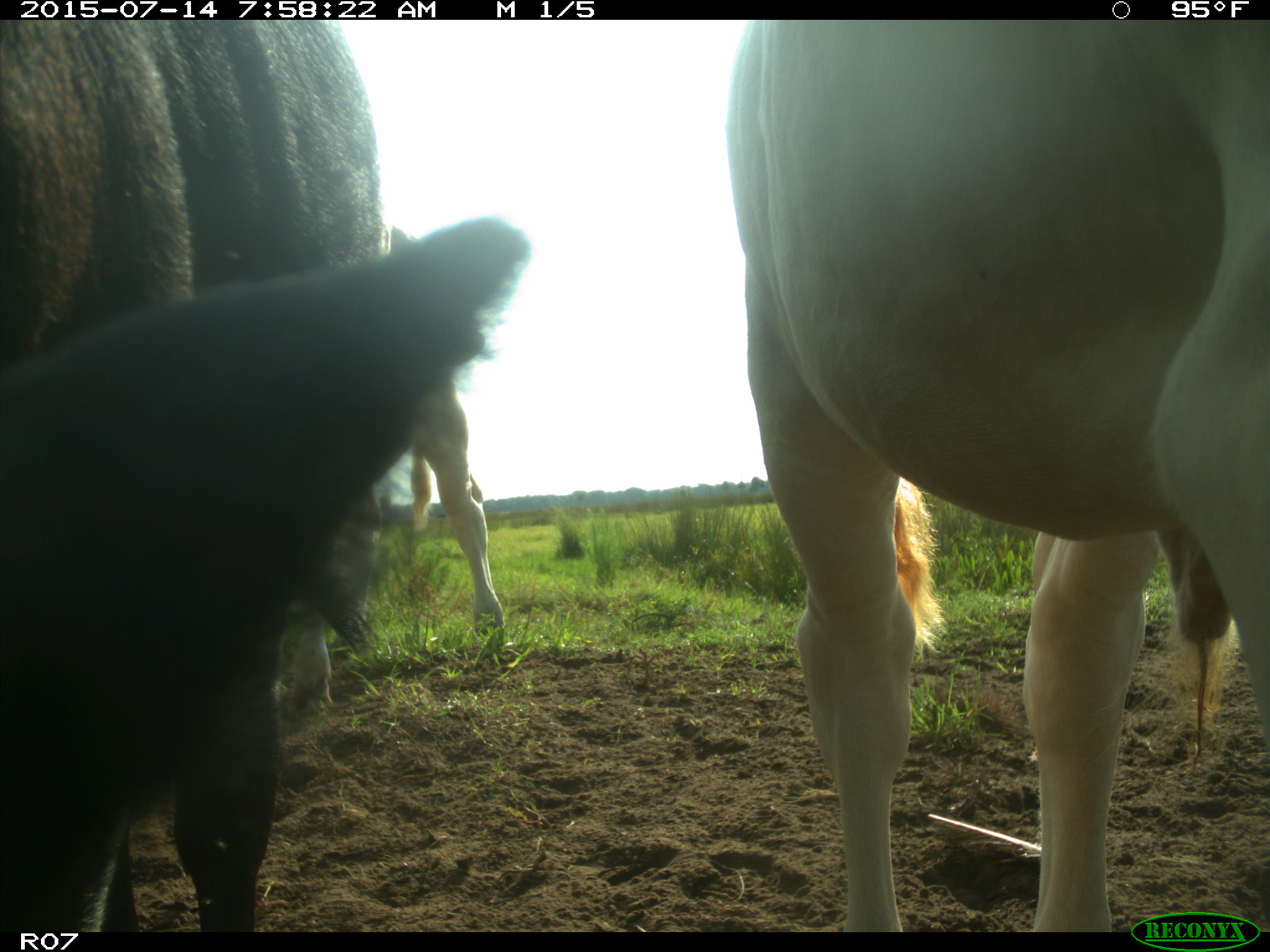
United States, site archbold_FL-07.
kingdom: Animalia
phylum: Chordata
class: Mammalia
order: Artiodactyla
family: Bovidae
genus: Bos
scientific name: Bos taurus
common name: domestic cow